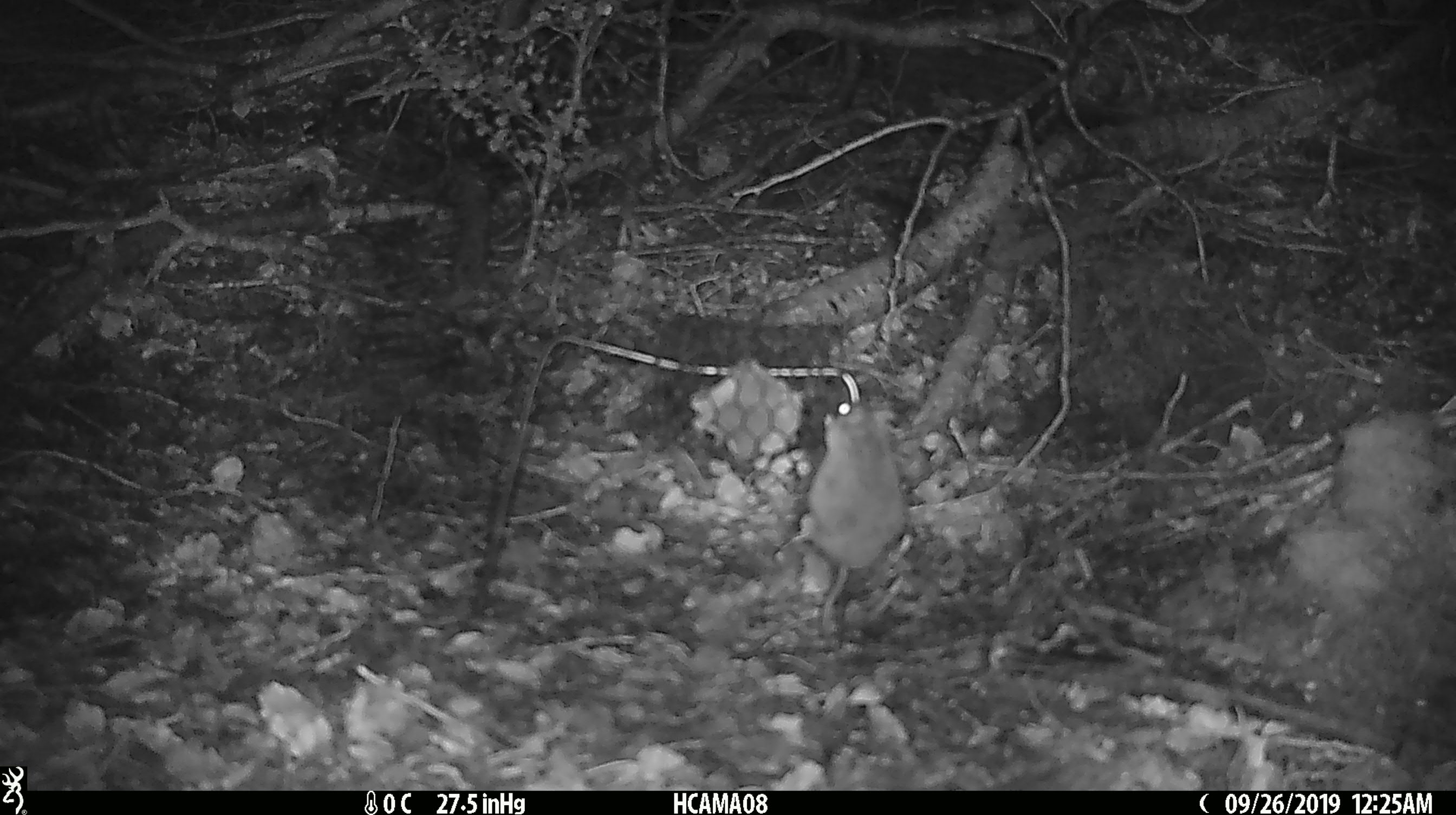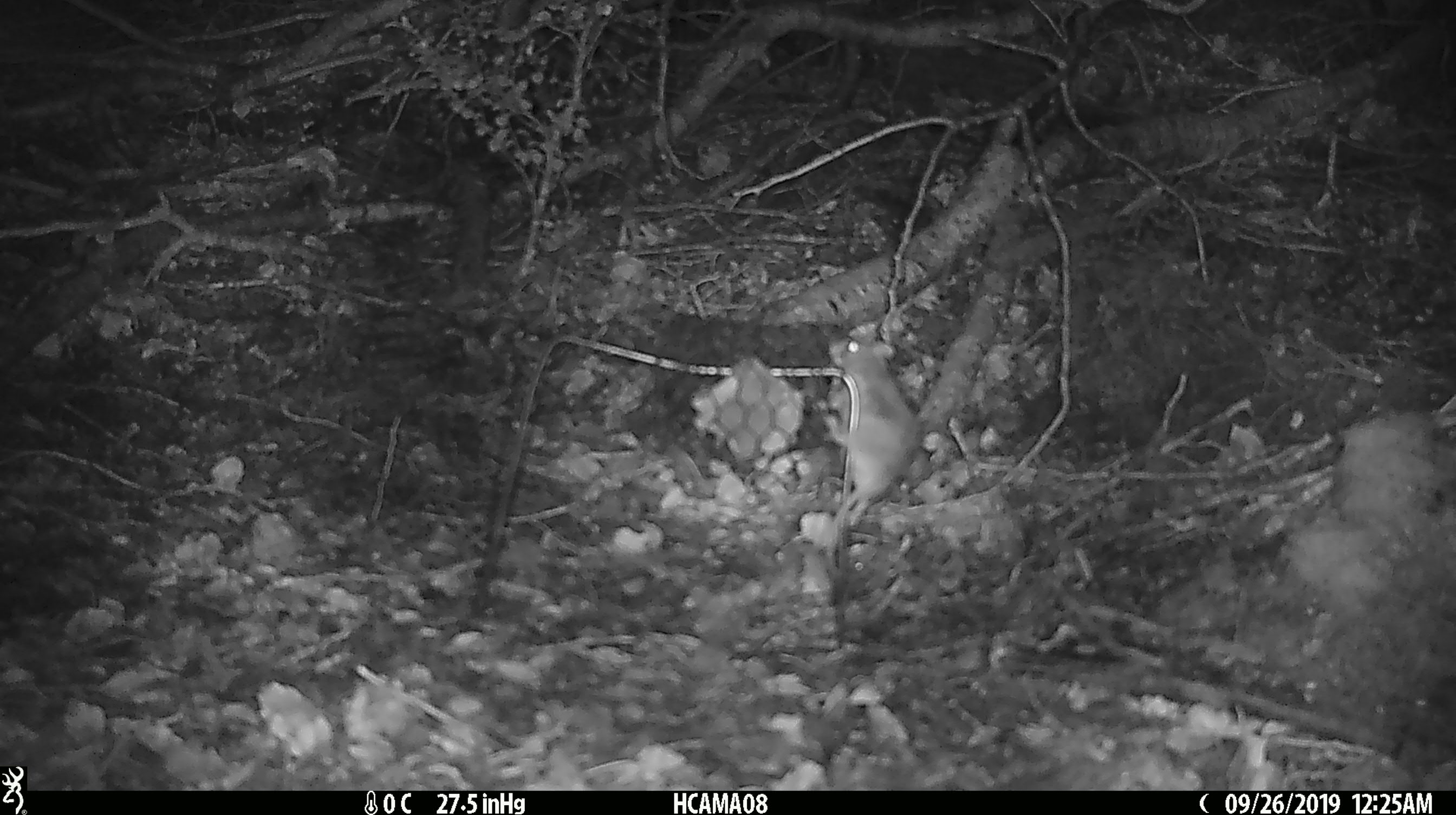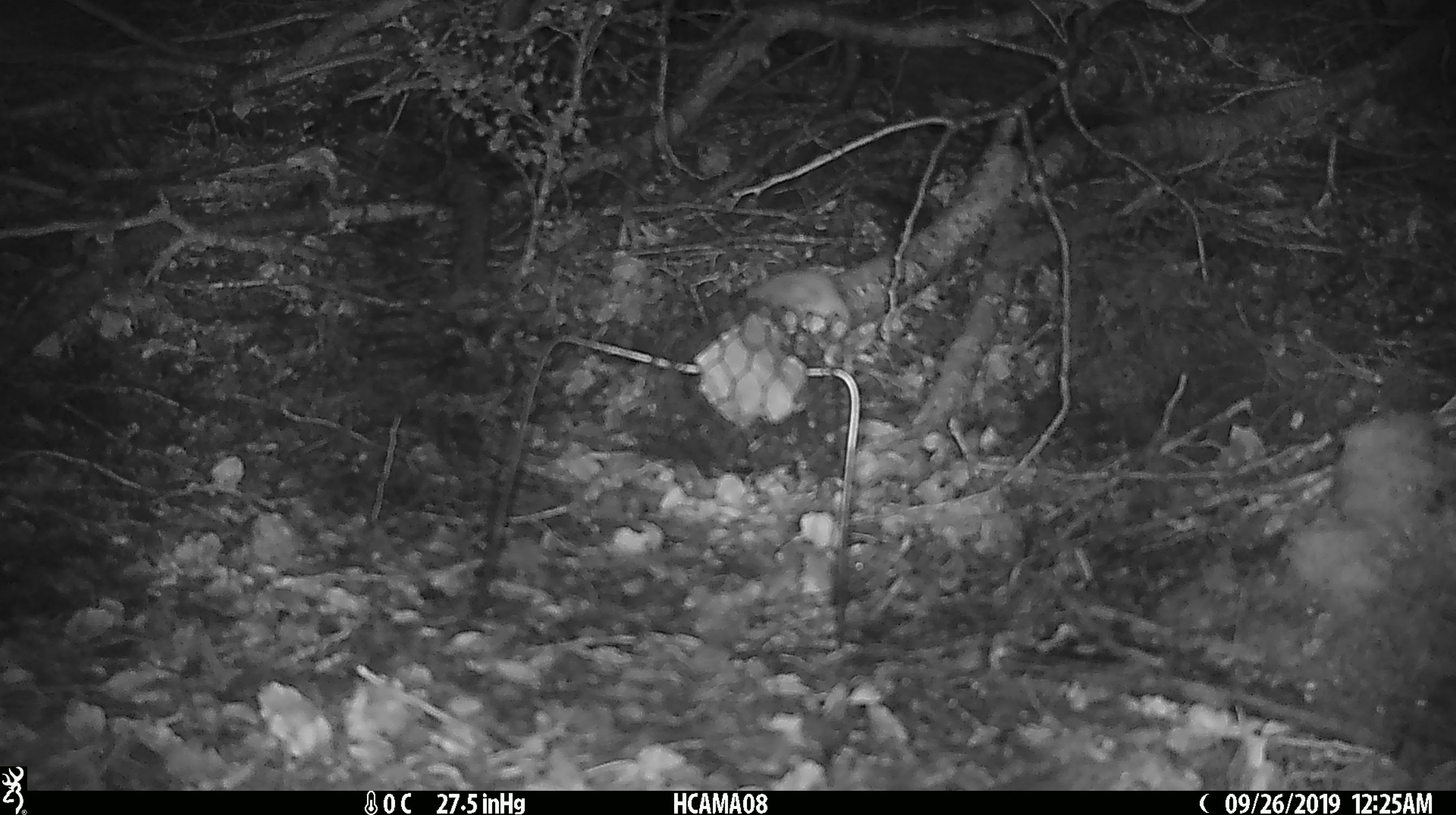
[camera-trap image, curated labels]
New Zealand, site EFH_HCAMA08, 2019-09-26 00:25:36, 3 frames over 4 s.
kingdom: Animalia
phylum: Chordata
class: Mammalia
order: Rodentia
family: Muridae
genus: Mus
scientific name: Mus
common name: mouse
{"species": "mouse (Mus)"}